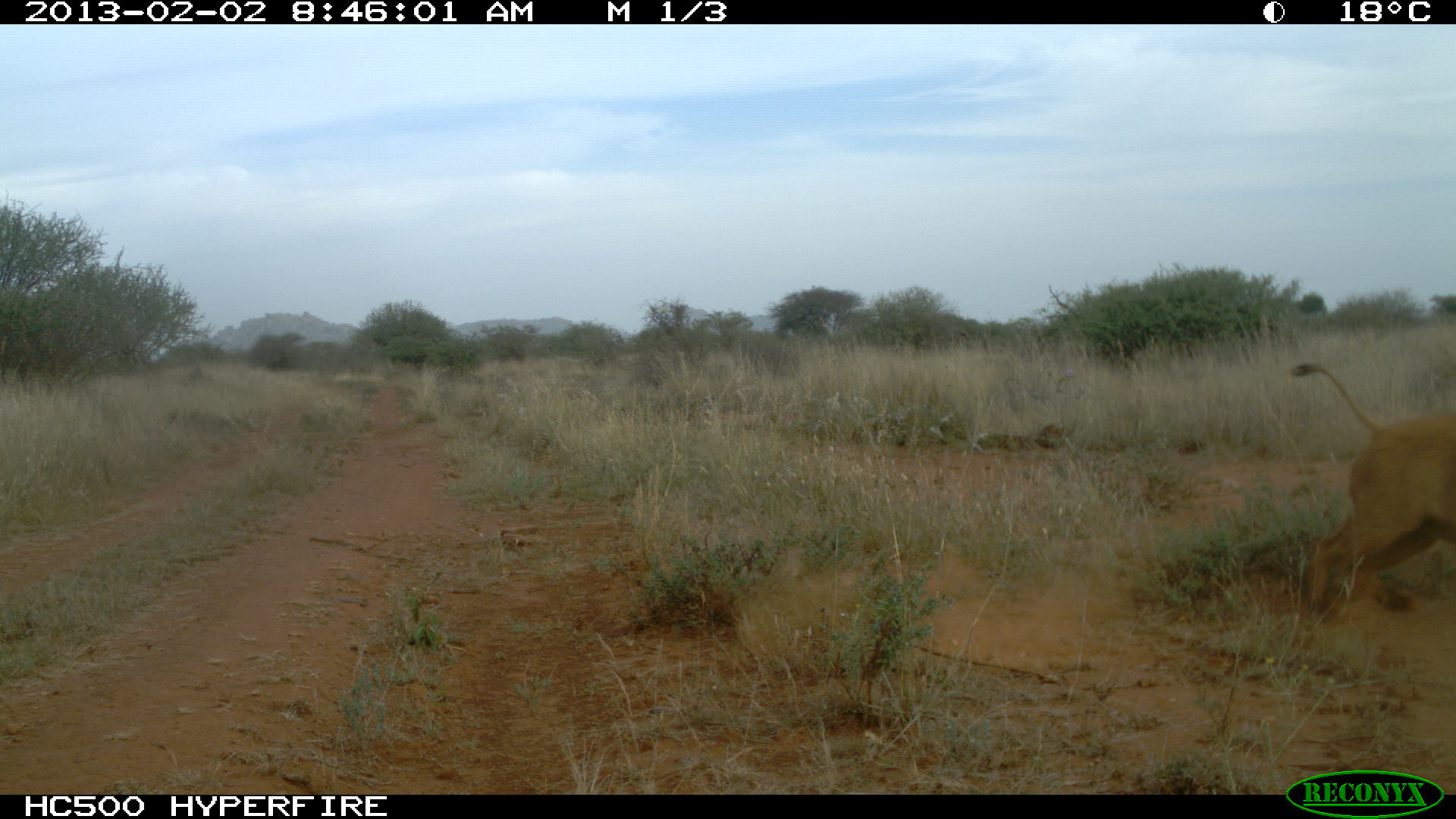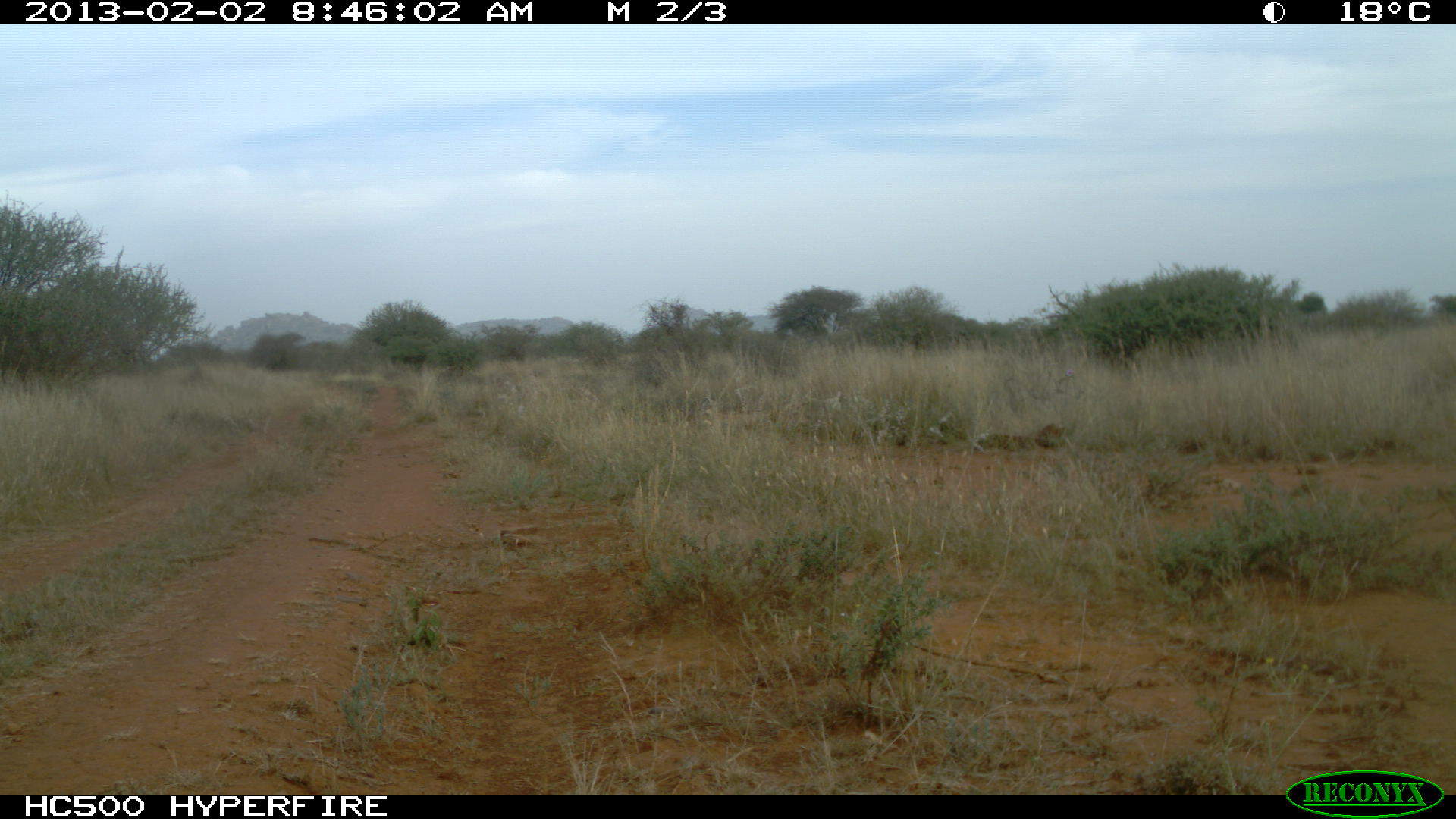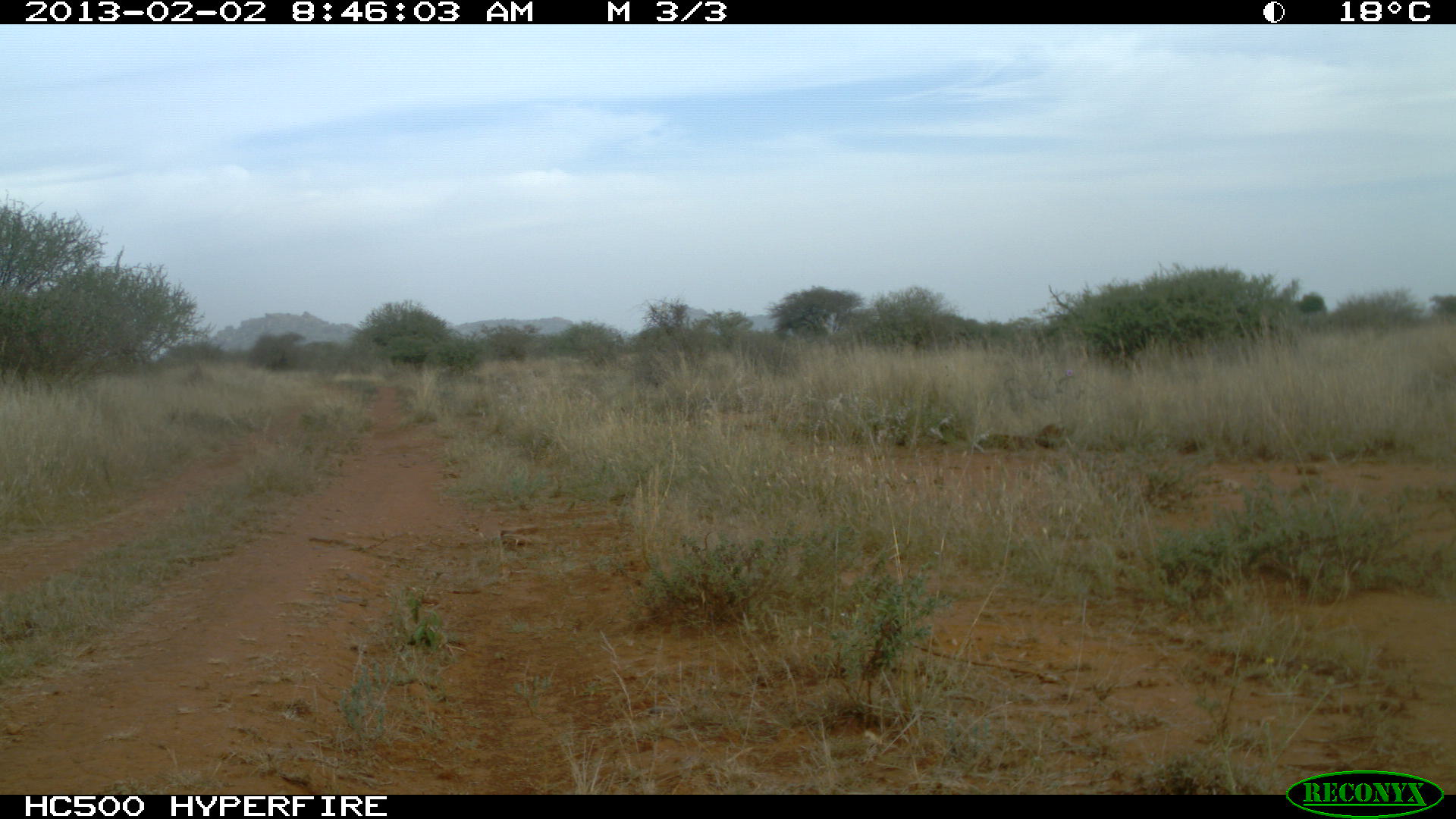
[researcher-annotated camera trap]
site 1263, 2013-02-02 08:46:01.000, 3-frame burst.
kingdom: Animalia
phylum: Chordata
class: Mammalia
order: Artiodactyla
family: Suidae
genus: Phacochoerus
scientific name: Phacochoerus africanus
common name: common warthog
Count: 1.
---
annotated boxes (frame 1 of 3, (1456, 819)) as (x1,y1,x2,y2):
phacochoerus africanus: (1286,362,1456,625)